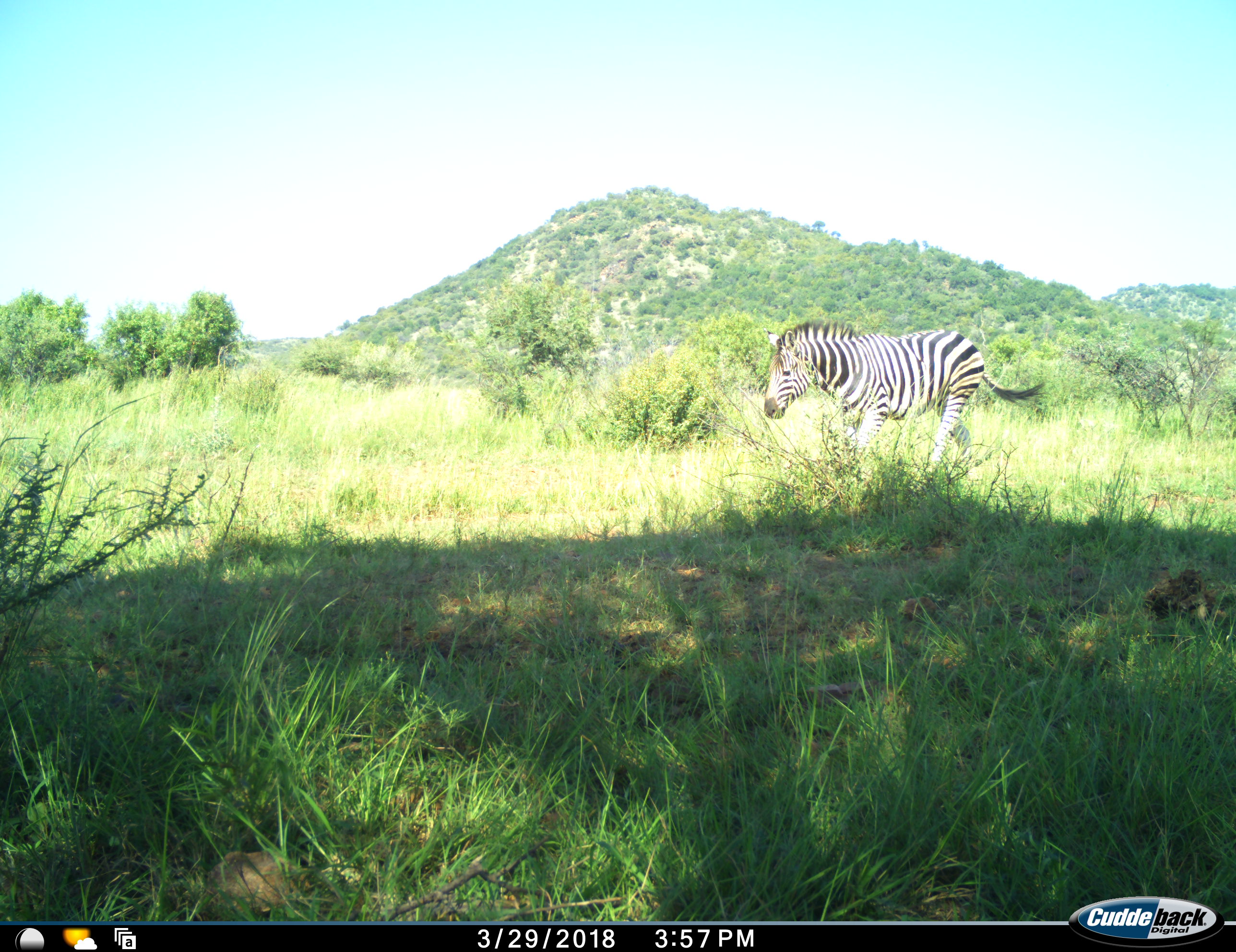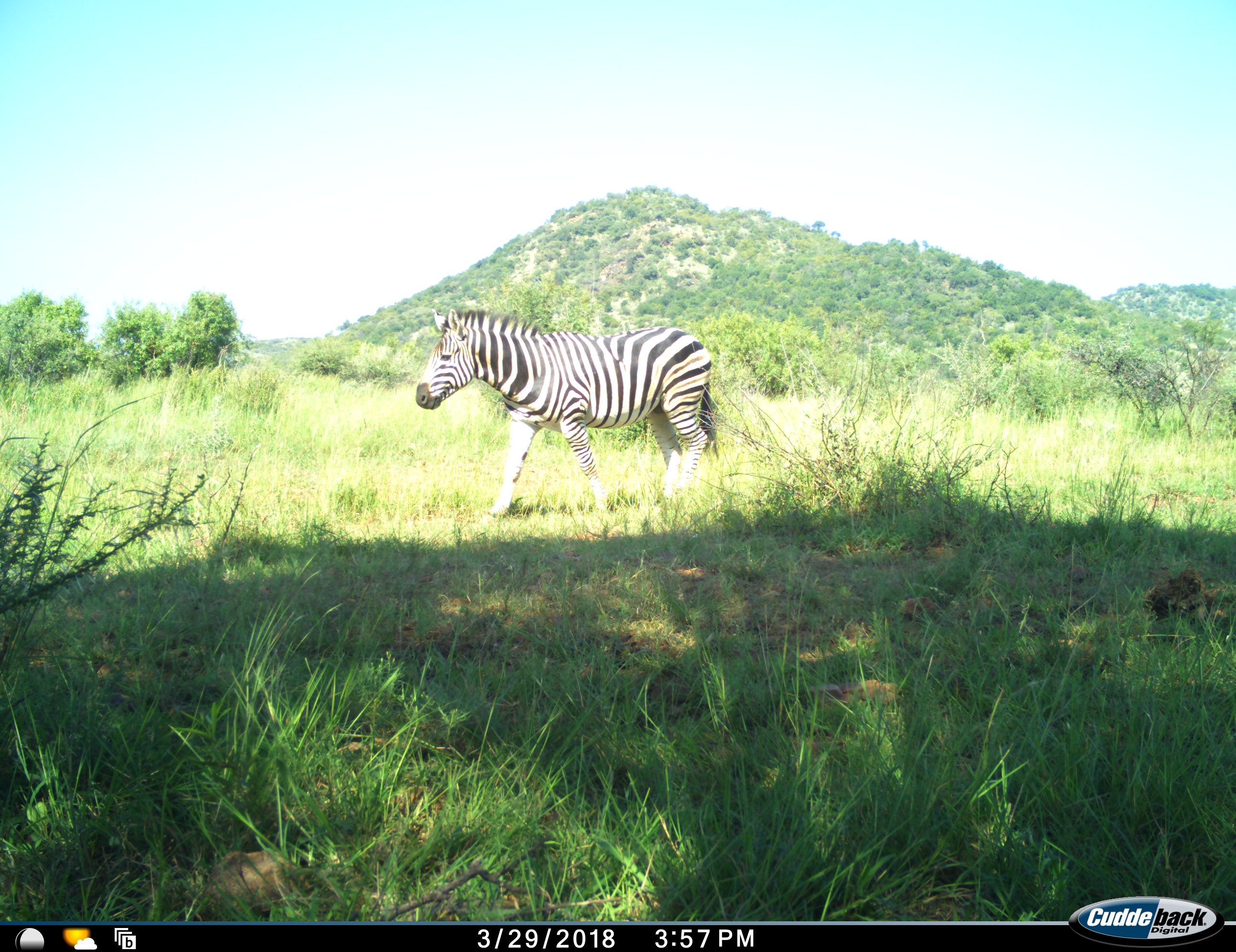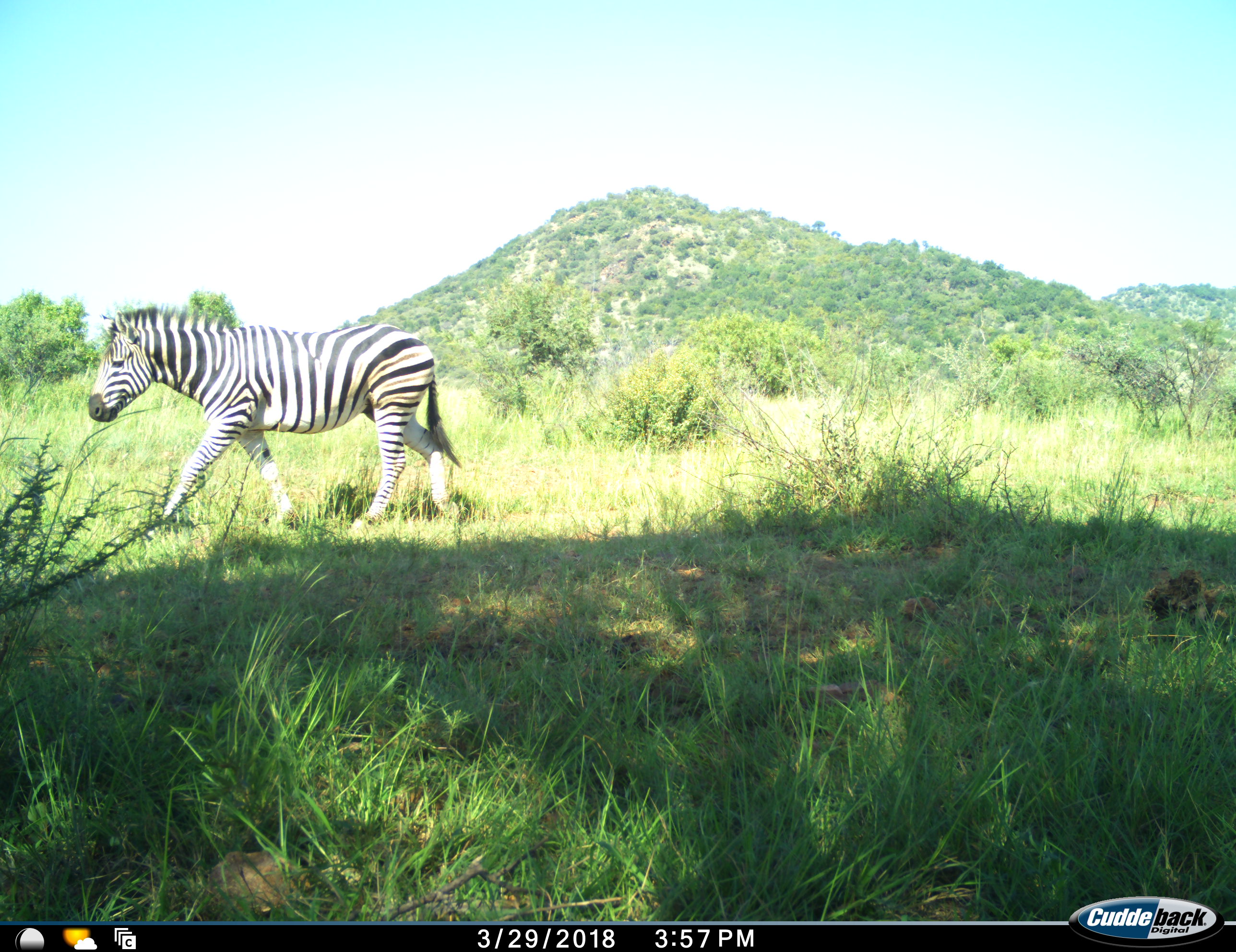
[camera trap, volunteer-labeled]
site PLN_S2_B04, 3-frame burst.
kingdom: Animalia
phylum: Chordata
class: Mammalia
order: Perissodactyla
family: Equidae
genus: Equus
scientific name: Equus quagga burchellii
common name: burchell's zebra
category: zebraburchells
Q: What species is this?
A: Zebraburchells (burchell's zebra) (Equus quagga burchellii).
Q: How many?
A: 1.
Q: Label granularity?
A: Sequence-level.